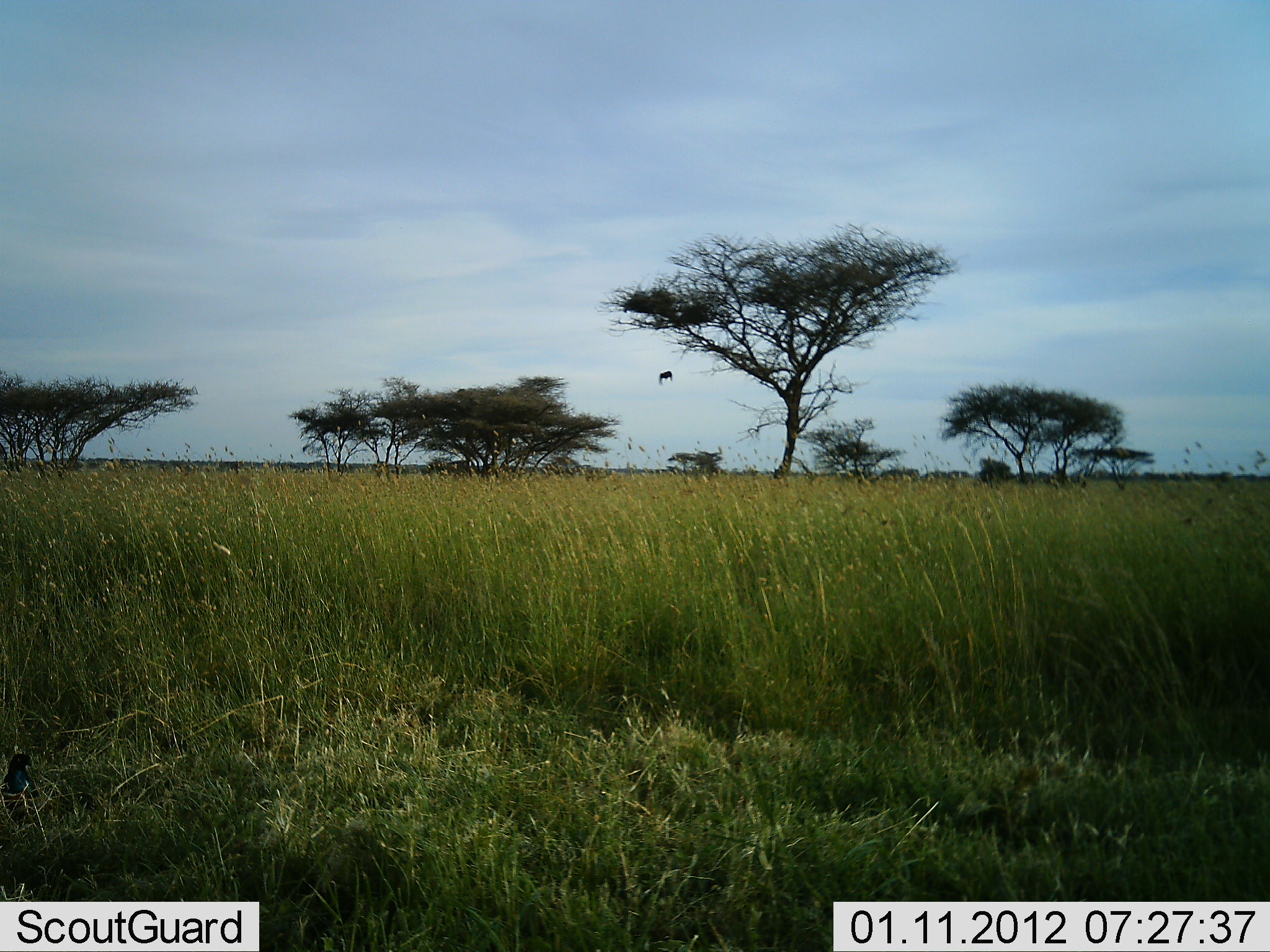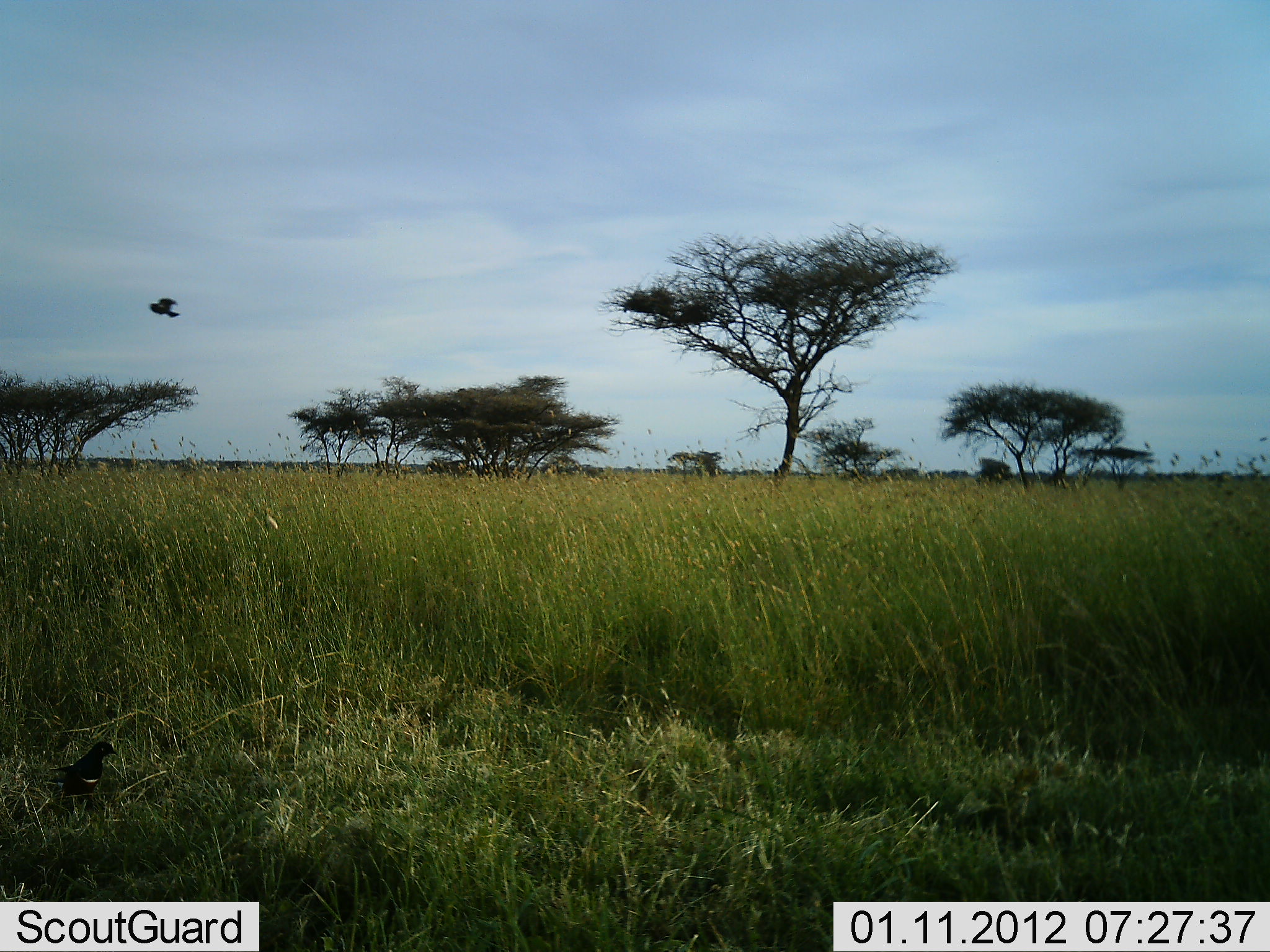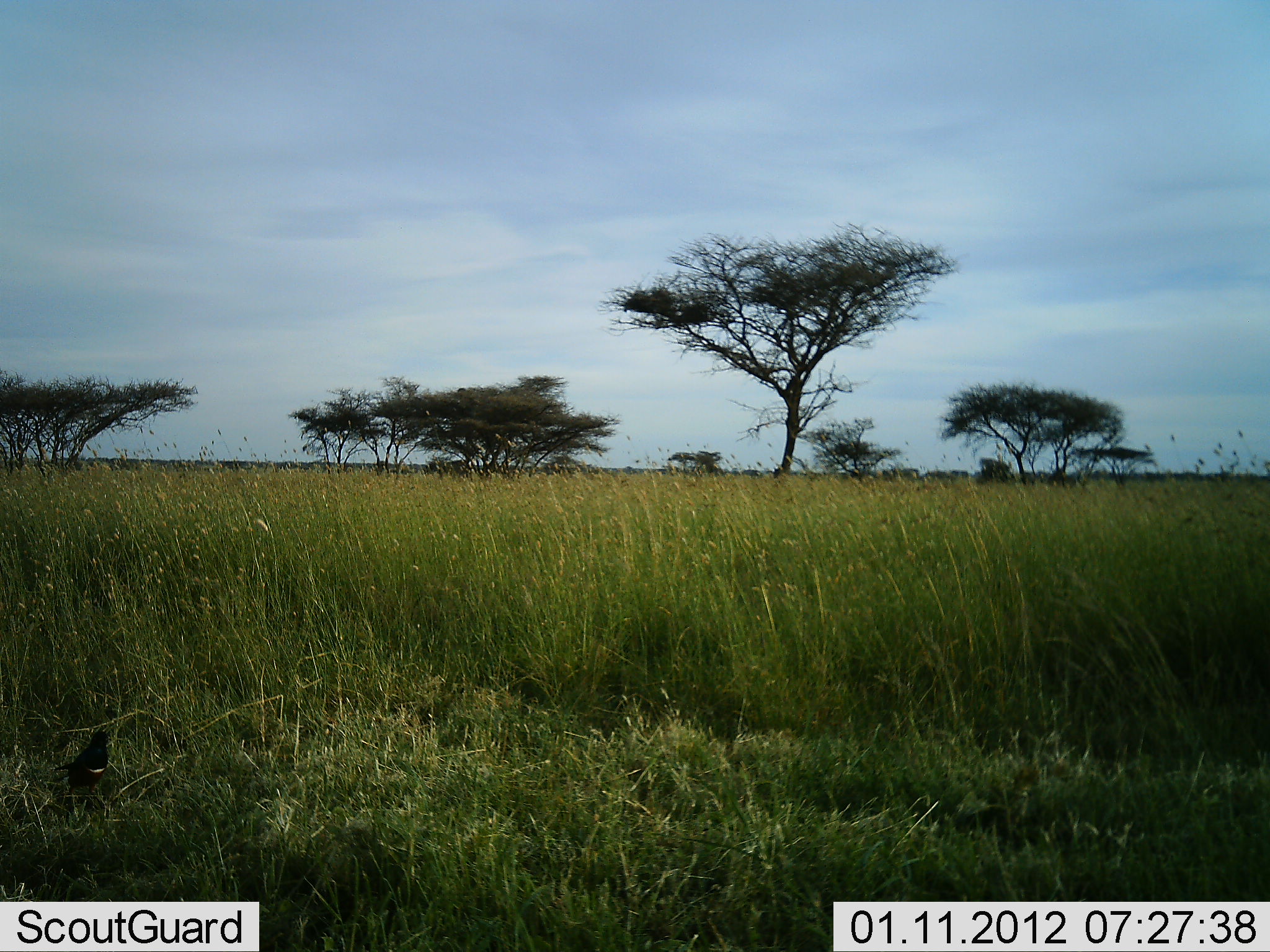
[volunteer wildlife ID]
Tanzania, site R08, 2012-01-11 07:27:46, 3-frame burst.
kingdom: Animalia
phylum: Chordata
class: Aves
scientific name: Aves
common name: bird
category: otherbird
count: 2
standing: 37%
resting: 0%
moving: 96%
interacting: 4%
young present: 0%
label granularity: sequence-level